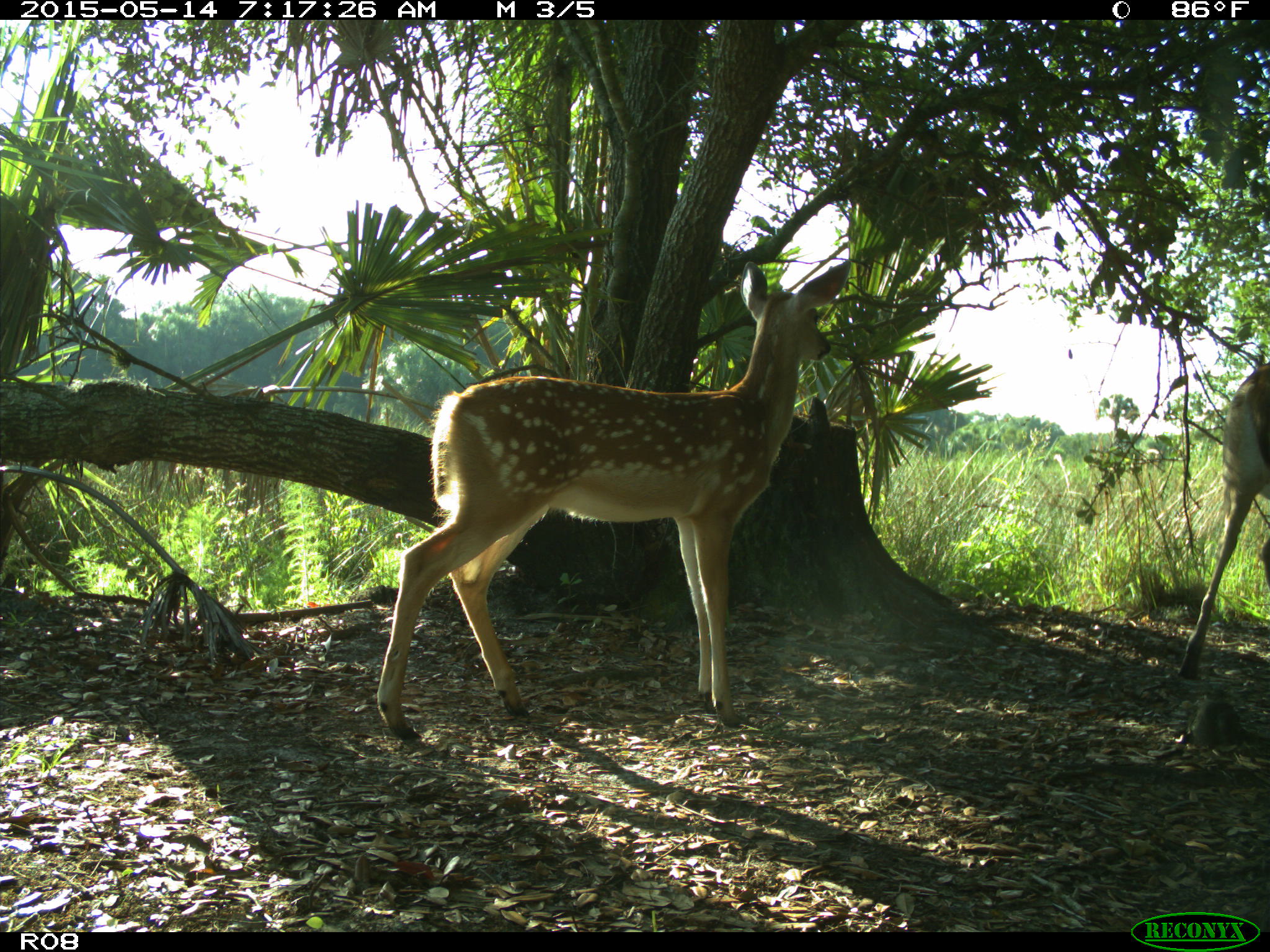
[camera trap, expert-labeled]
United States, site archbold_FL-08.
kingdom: Animalia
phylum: Chordata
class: Mammalia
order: Artiodactyla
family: Cervidae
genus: Odocoileus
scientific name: Odocoileus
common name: deer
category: unidentified deer